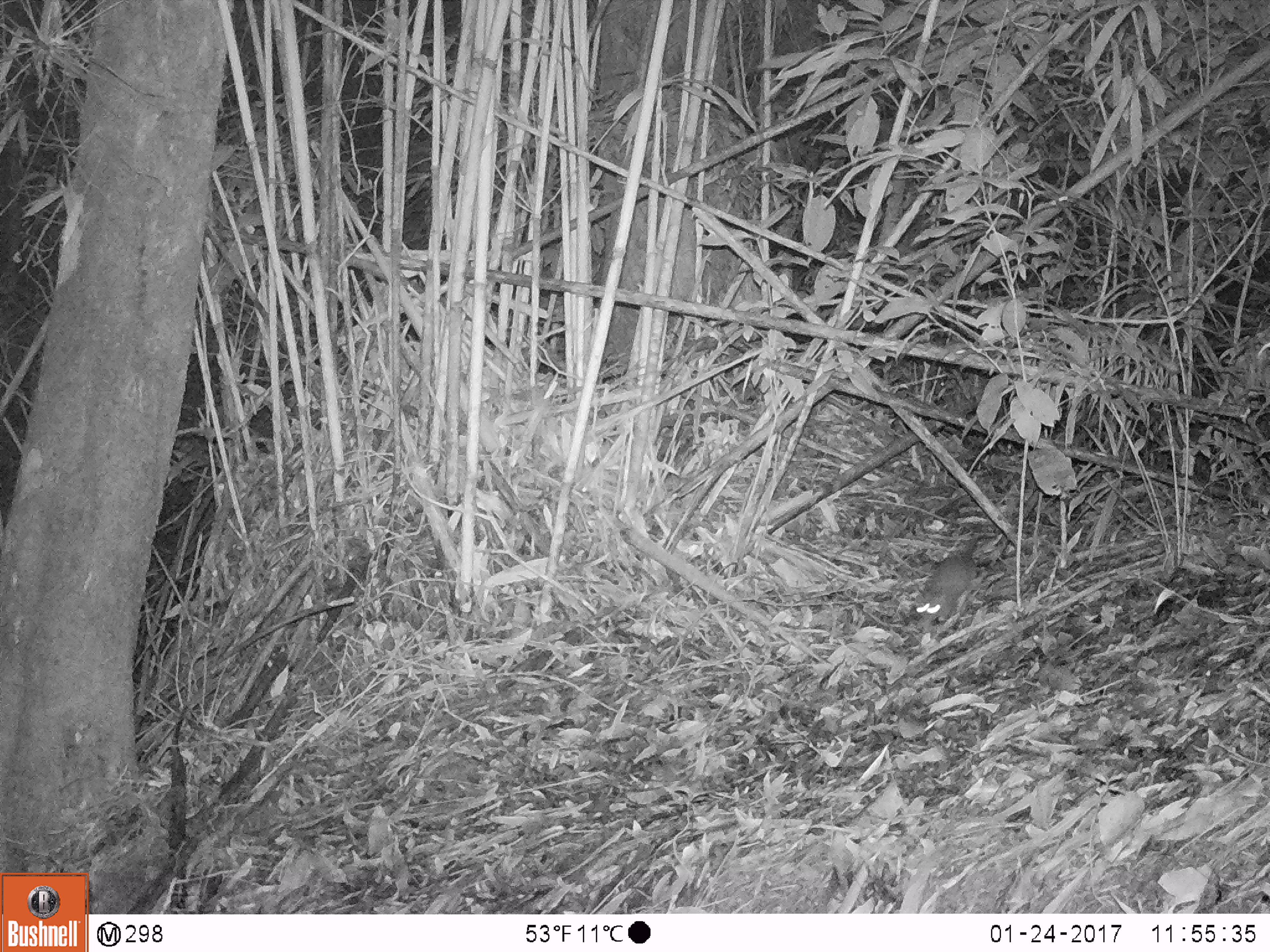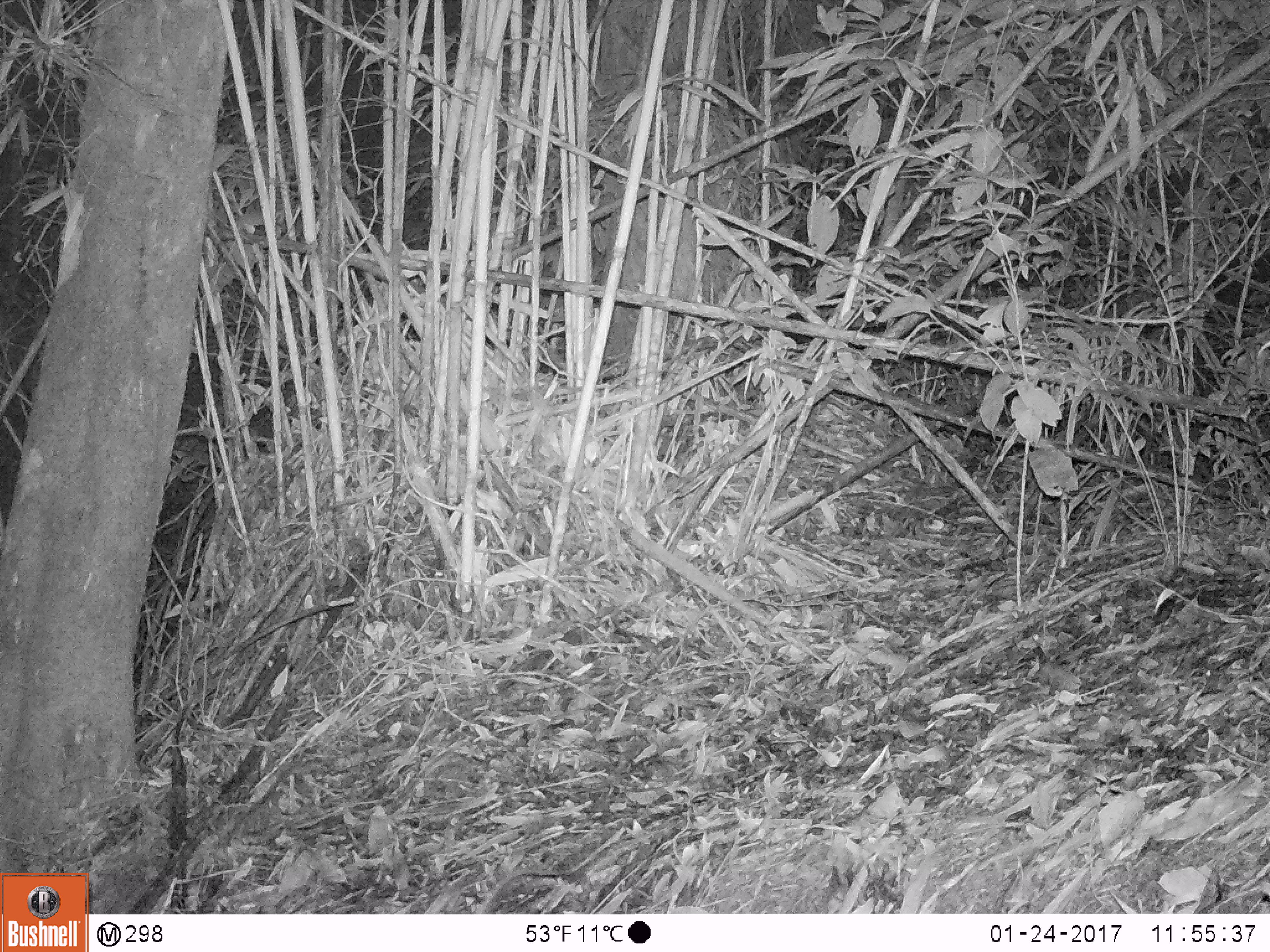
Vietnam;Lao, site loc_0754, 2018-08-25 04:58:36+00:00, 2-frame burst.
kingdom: Animalia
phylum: Chordata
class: Mammalia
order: Rodentia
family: Muridae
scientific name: Muridae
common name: old-world mice and rats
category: unidentified murid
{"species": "unidentified murid (old-world mice and rats) (Muridae)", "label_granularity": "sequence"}